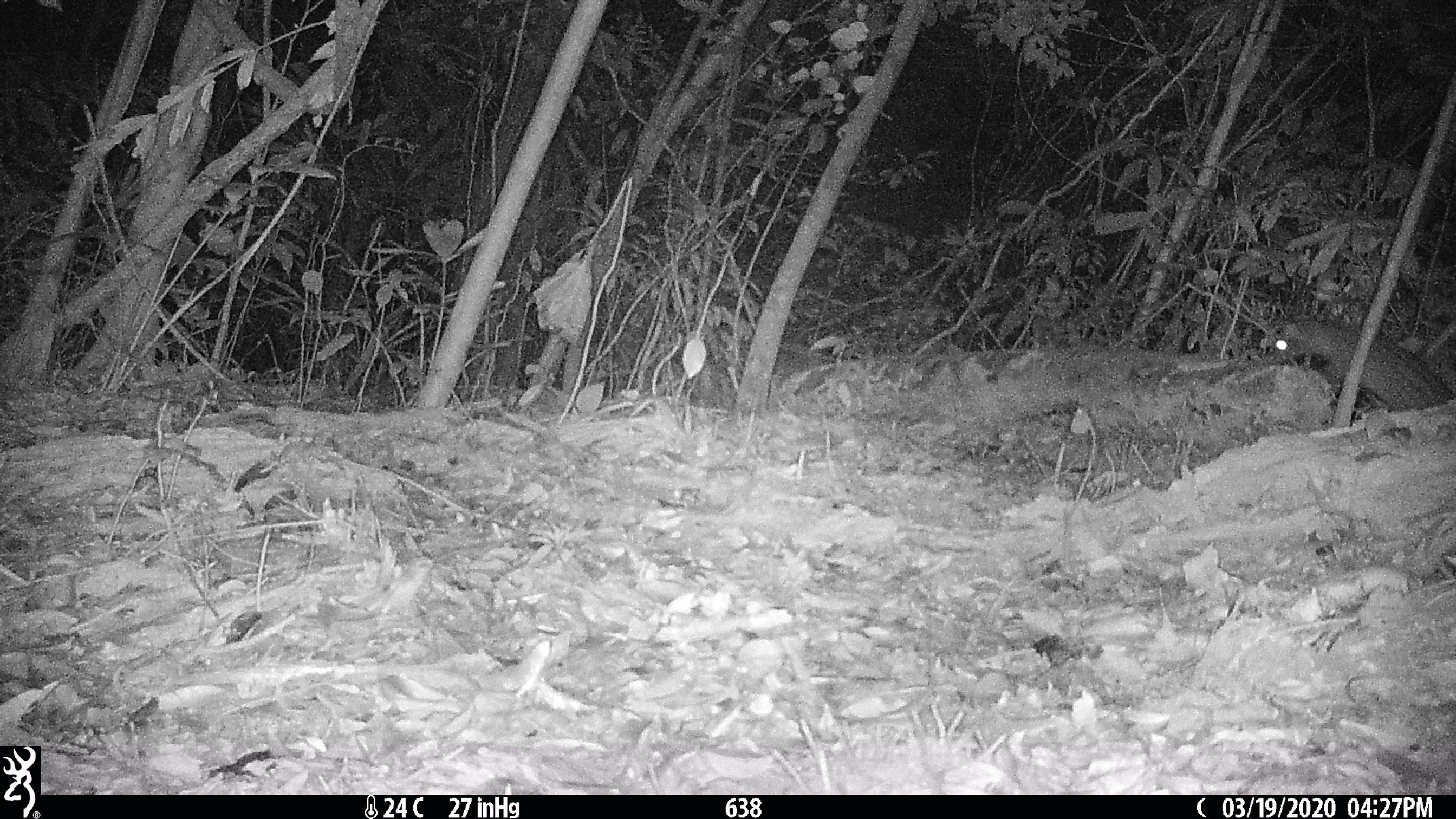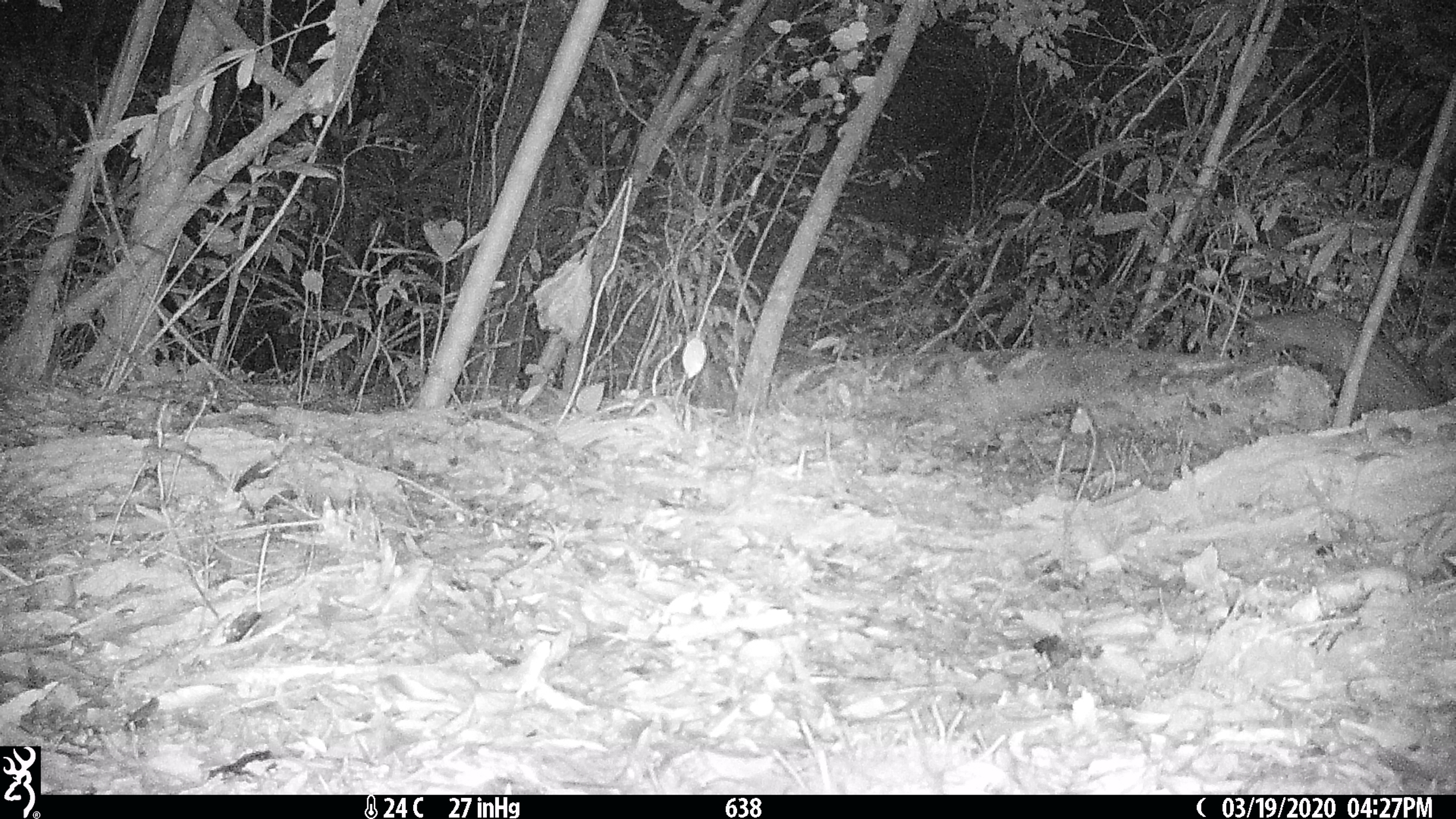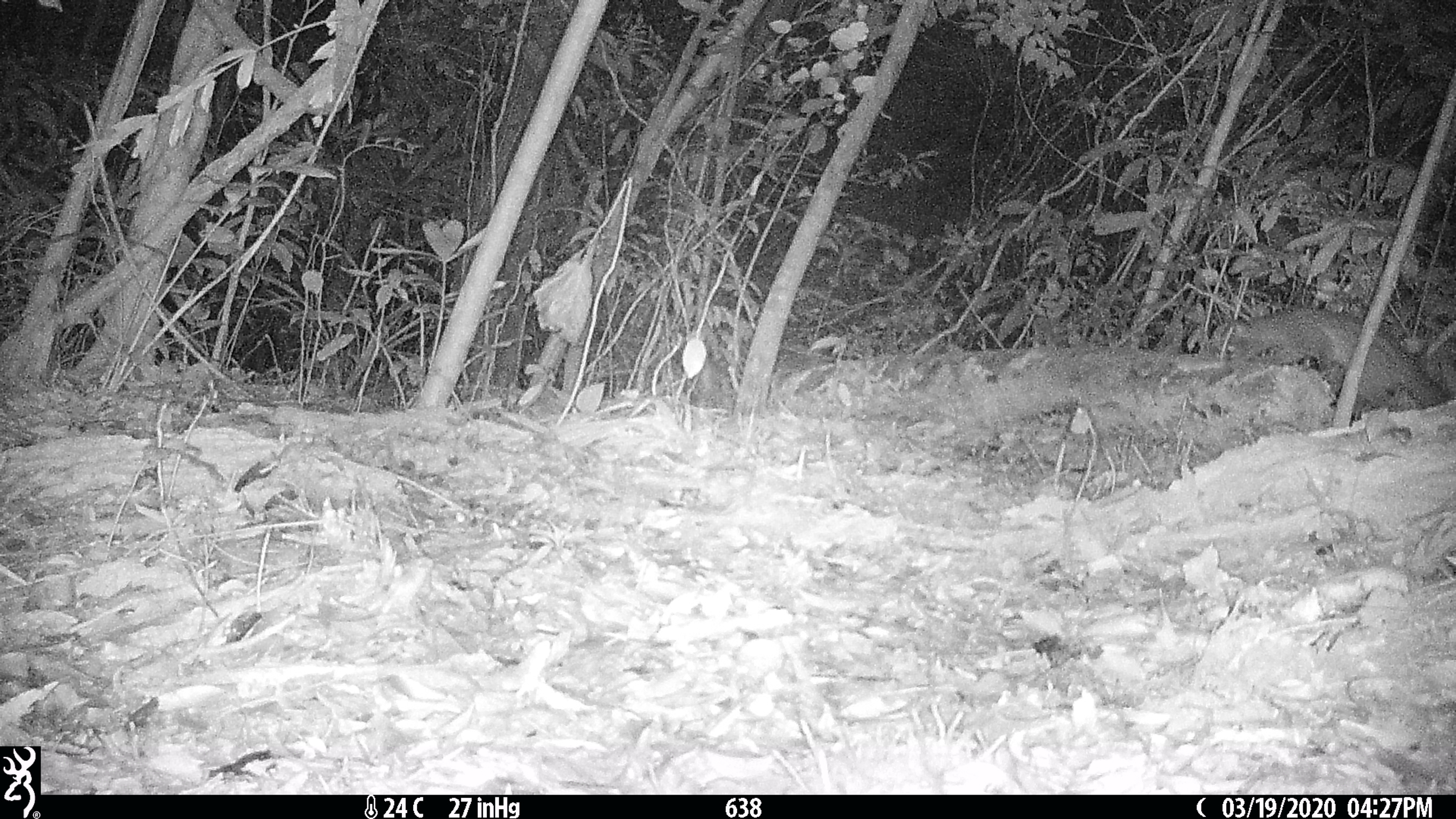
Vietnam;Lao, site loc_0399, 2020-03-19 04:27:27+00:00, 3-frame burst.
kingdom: Animalia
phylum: Chordata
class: Mammalia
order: Carnivora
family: Viverridae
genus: Paradoxurus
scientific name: Paradoxurus hermaphroditus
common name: common palm civet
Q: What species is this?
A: Common palm civet (Paradoxurus hermaphroditus).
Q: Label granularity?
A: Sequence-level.